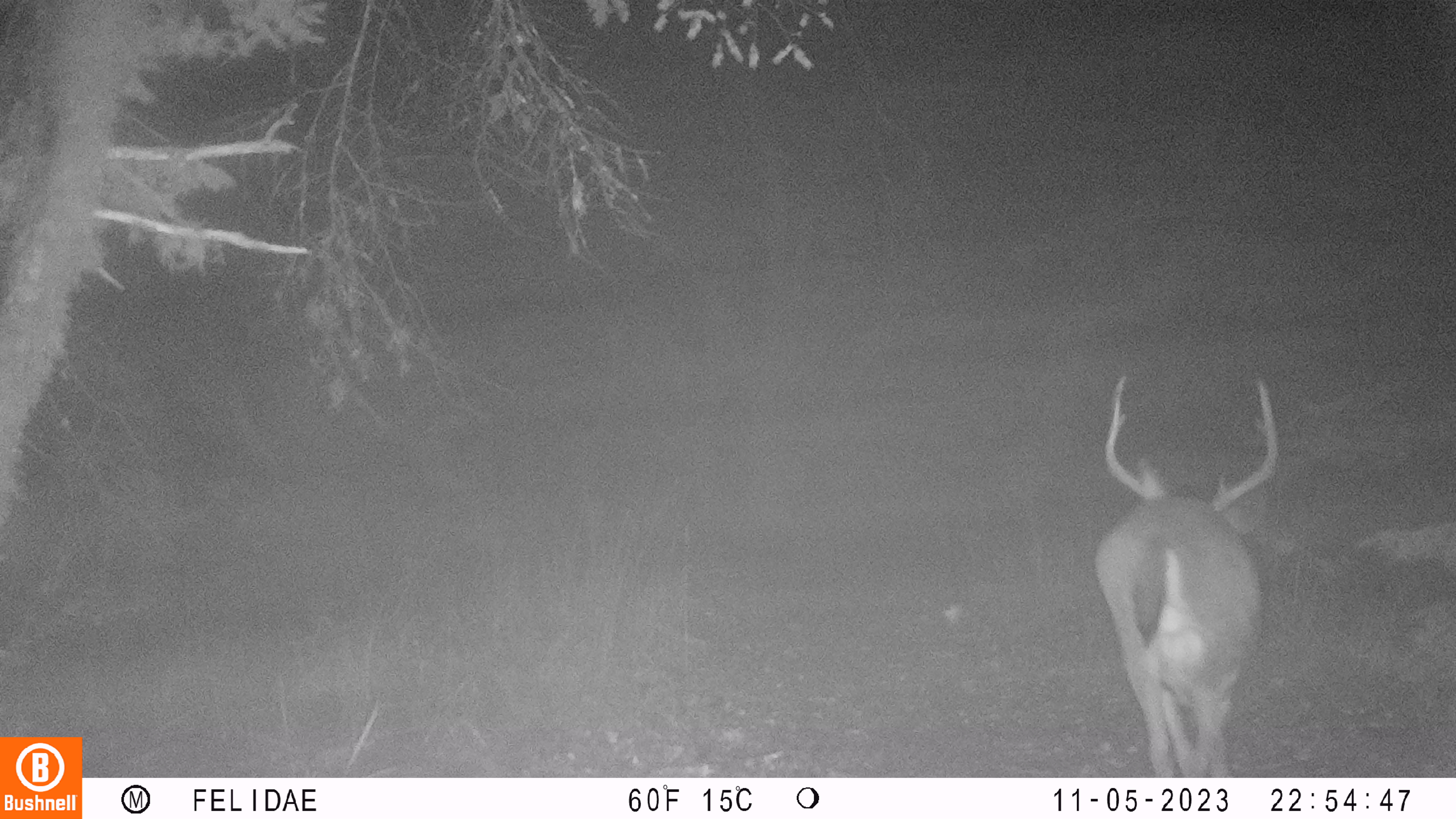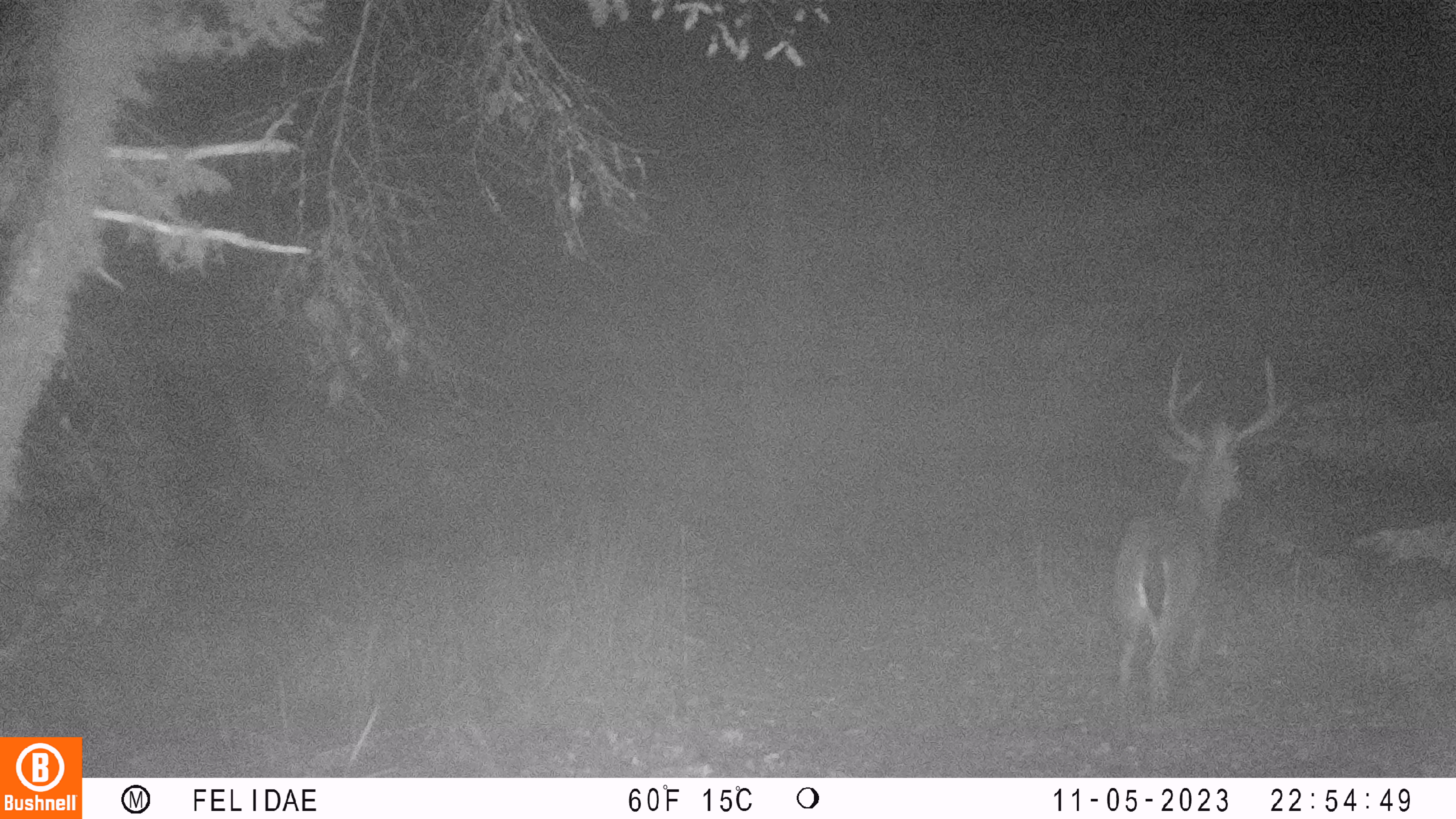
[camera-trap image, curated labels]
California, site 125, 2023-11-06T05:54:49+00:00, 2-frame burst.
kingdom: Animalia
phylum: Chordata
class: Mammalia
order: Artiodactyla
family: Cervidae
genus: Odocoileus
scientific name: Odocoileus hemionus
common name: mule deer